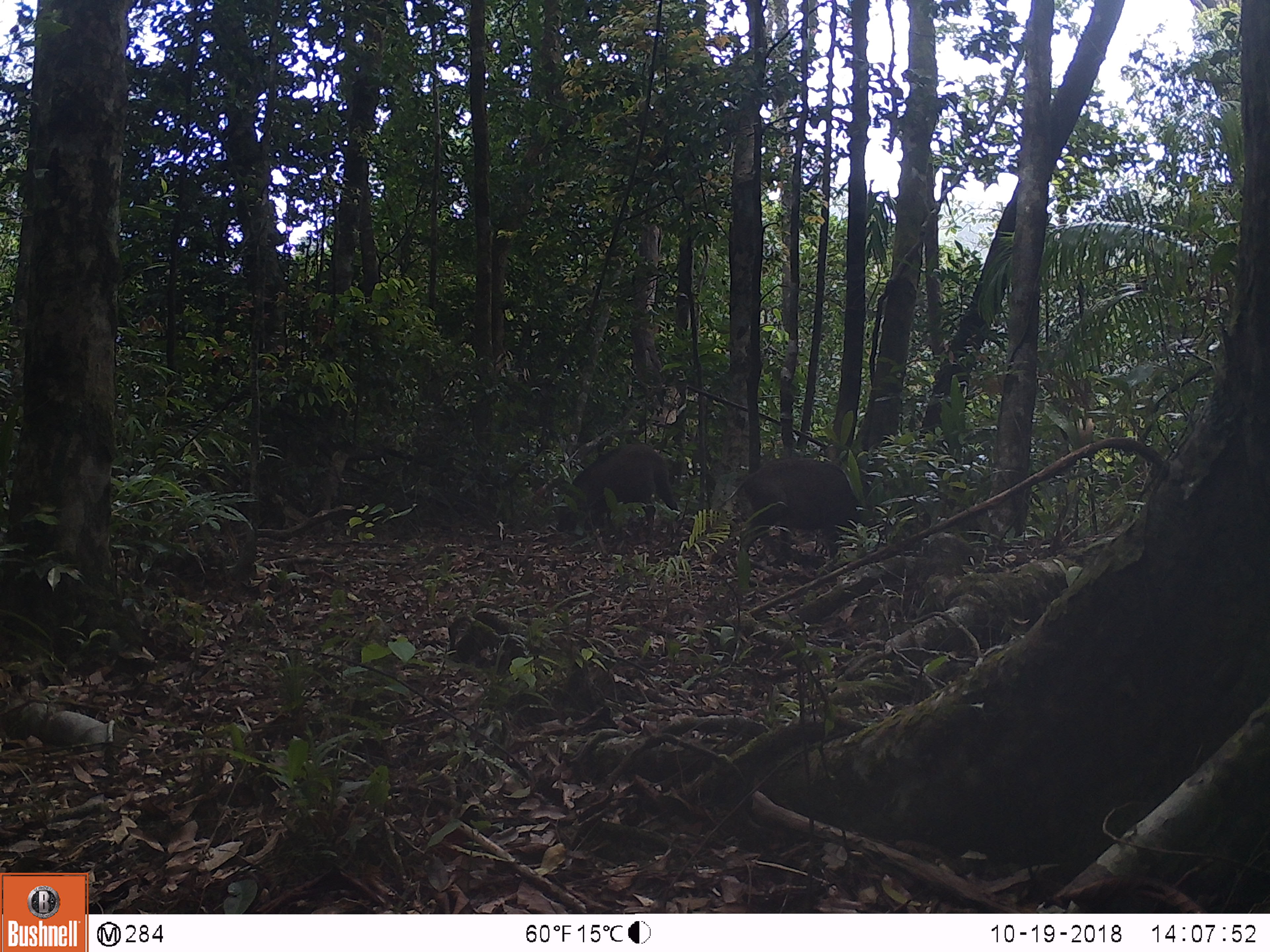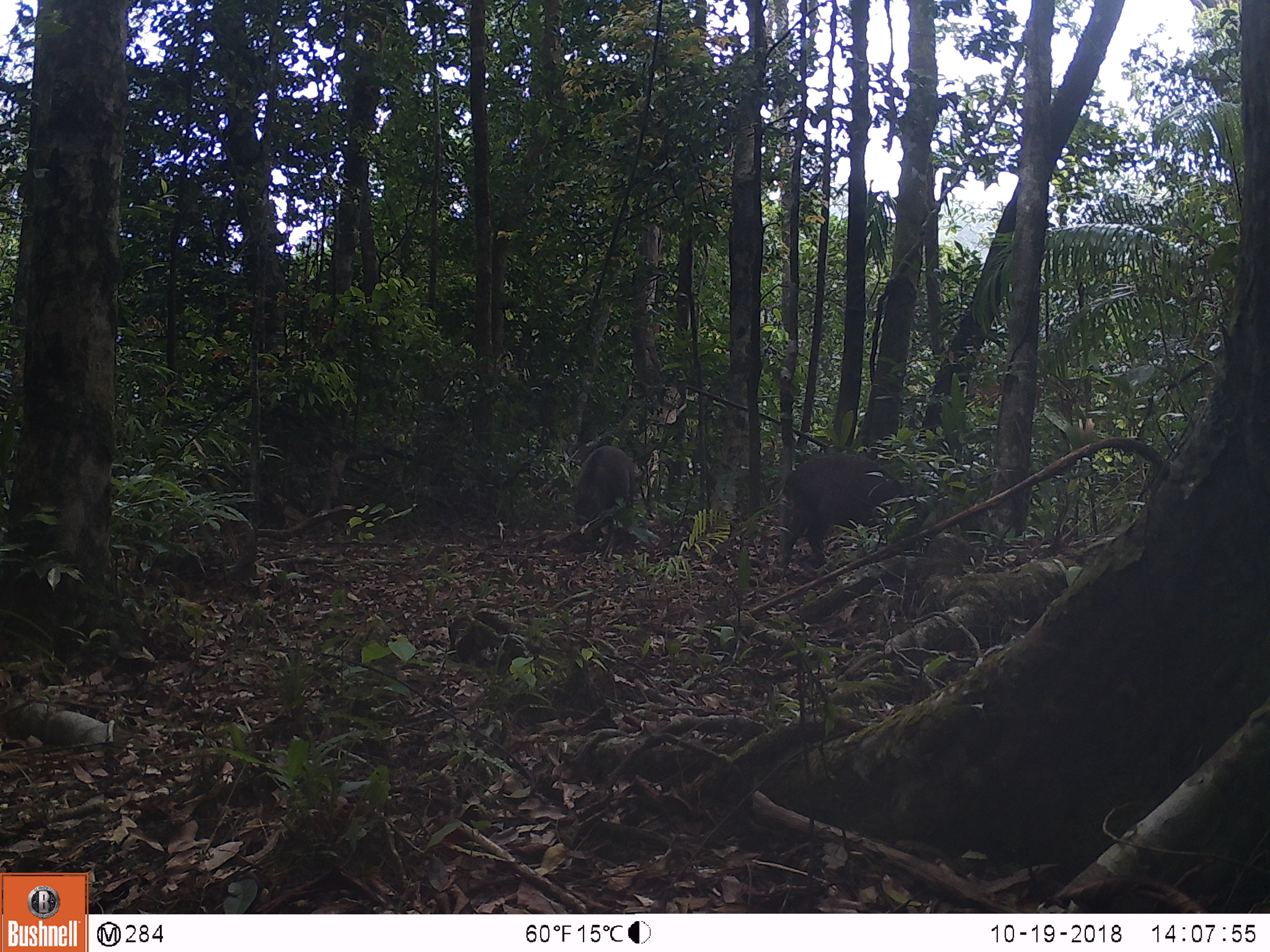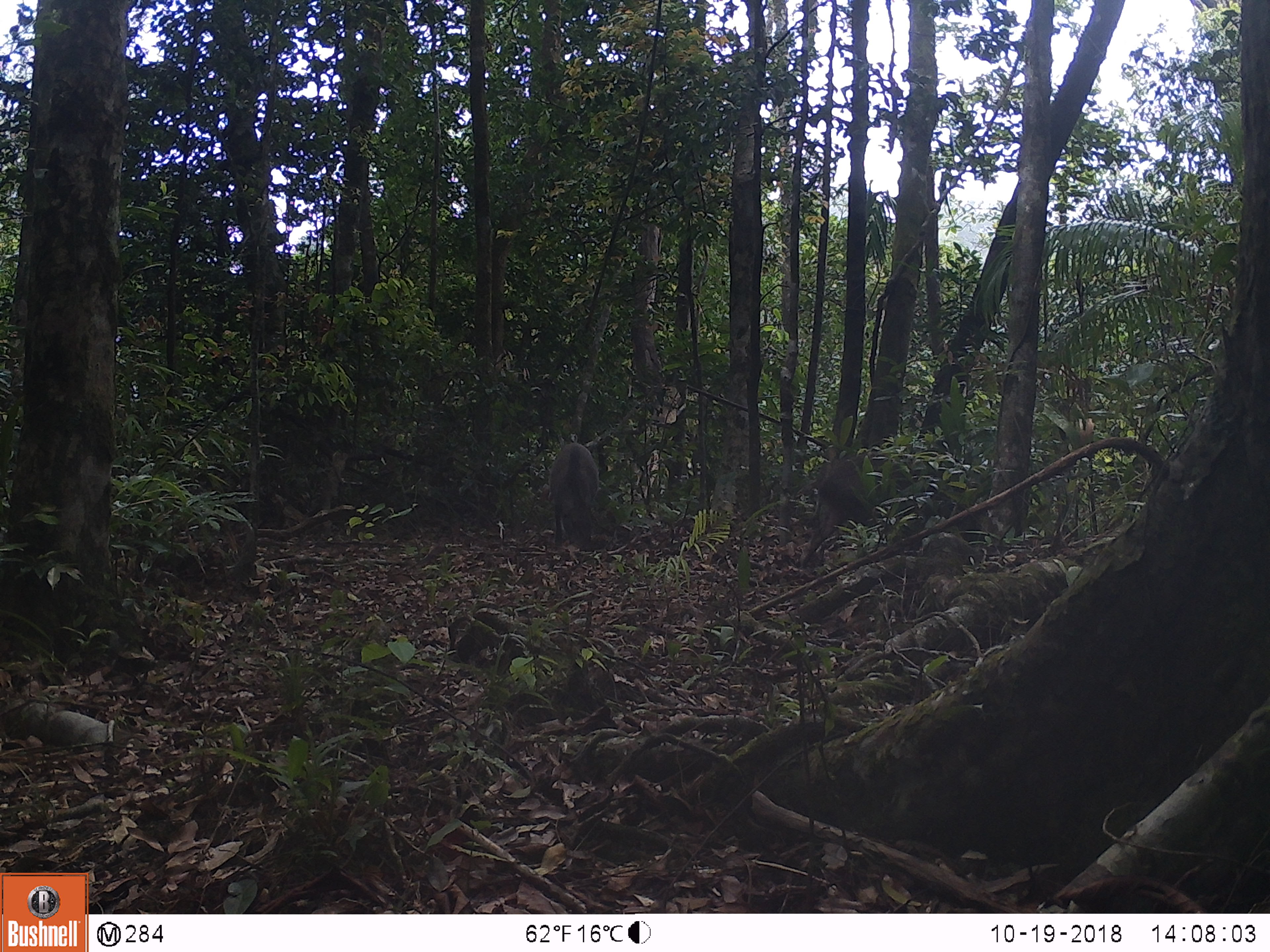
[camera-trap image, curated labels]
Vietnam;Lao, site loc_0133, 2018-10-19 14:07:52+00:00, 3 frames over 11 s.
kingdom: Animalia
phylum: Chordata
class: Mammalia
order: Artiodactyla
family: Suidae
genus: Sus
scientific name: Sus scrofa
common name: eurasian wild pig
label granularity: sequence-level